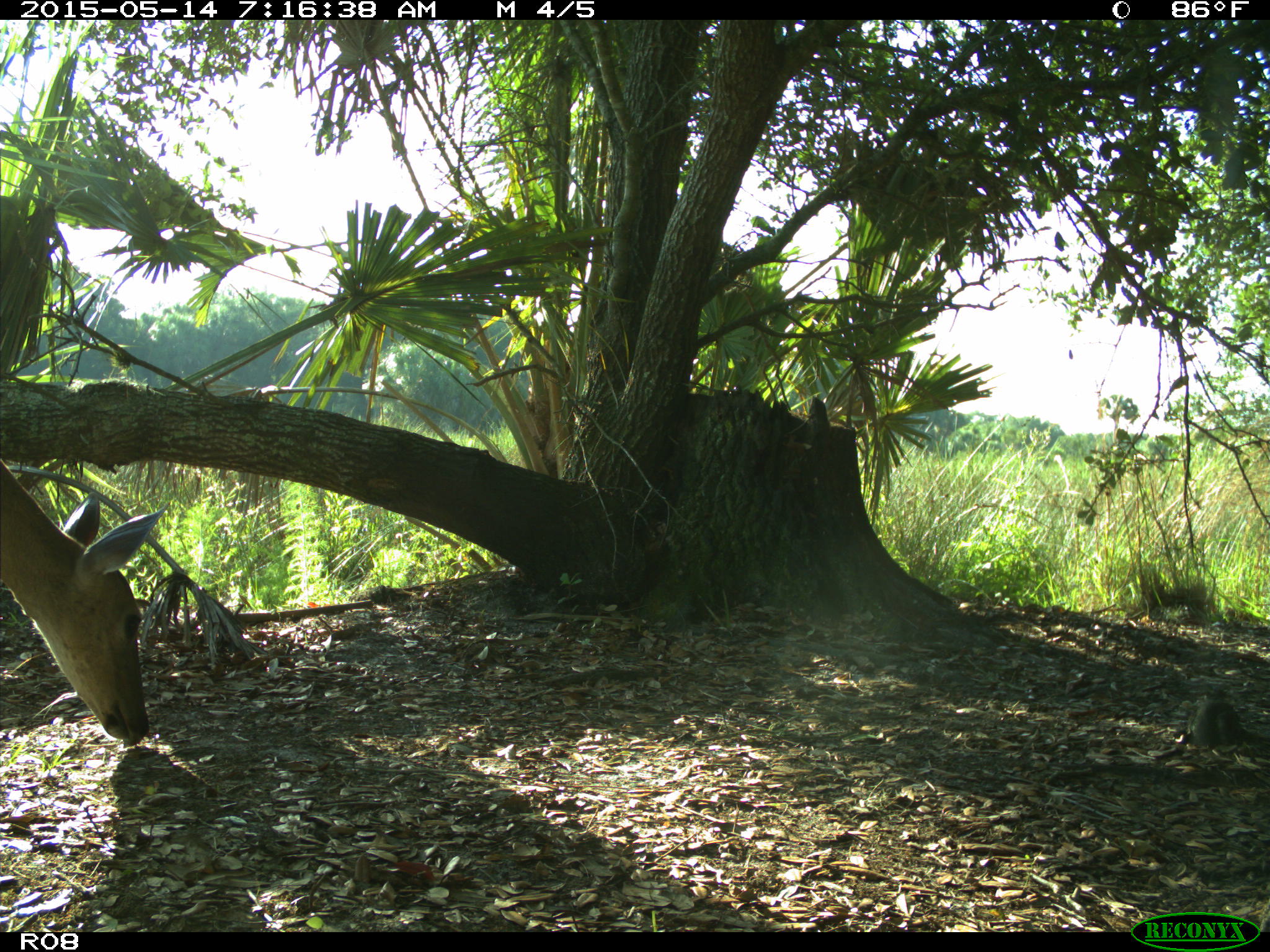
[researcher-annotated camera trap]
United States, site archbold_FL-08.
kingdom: Animalia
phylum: Chordata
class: Mammalia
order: Artiodactyla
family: Cervidae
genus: Odocoileus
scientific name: Odocoileus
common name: deer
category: unidentified deer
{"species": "unidentified deer (deer) (Odocoileus)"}